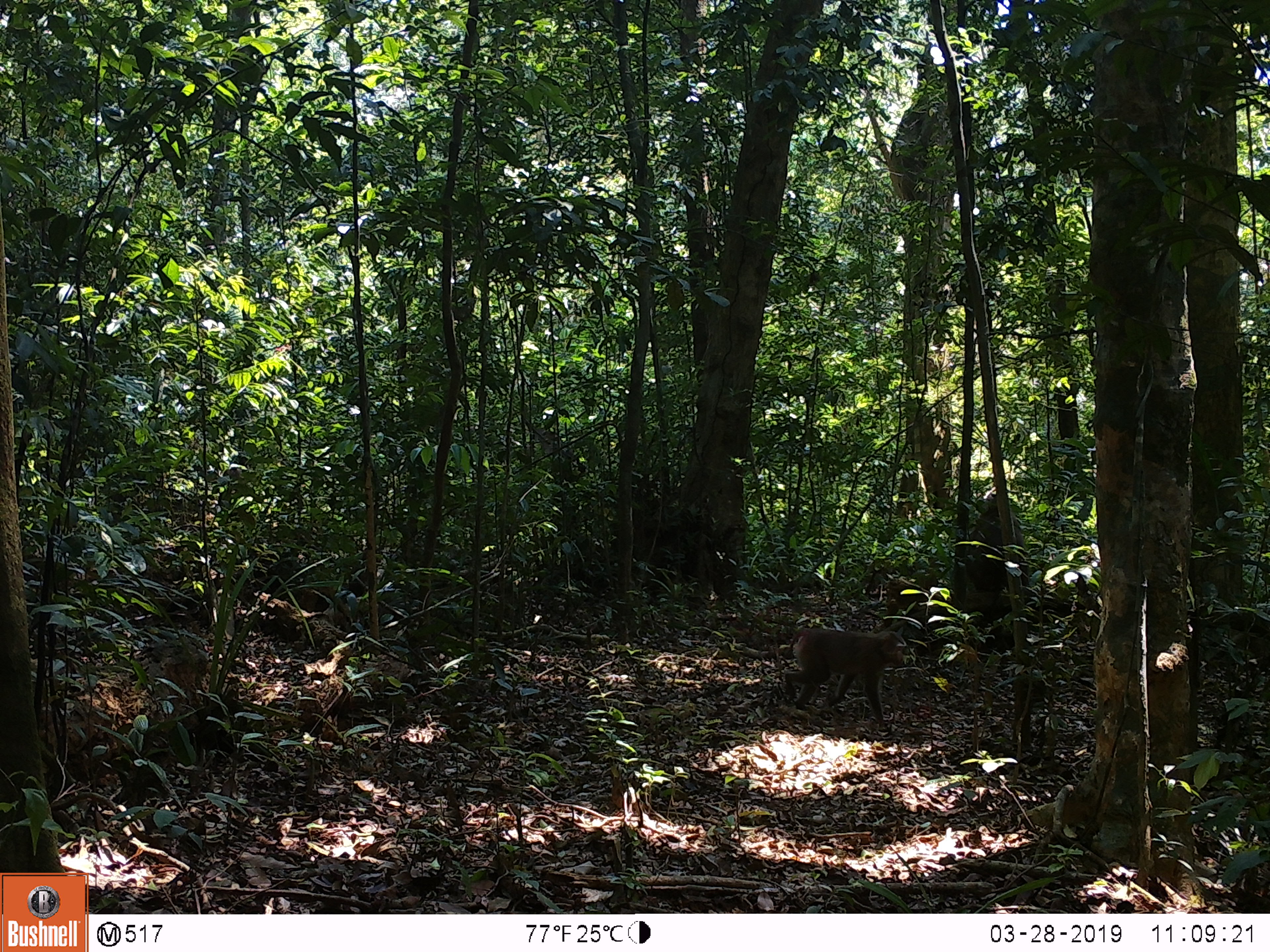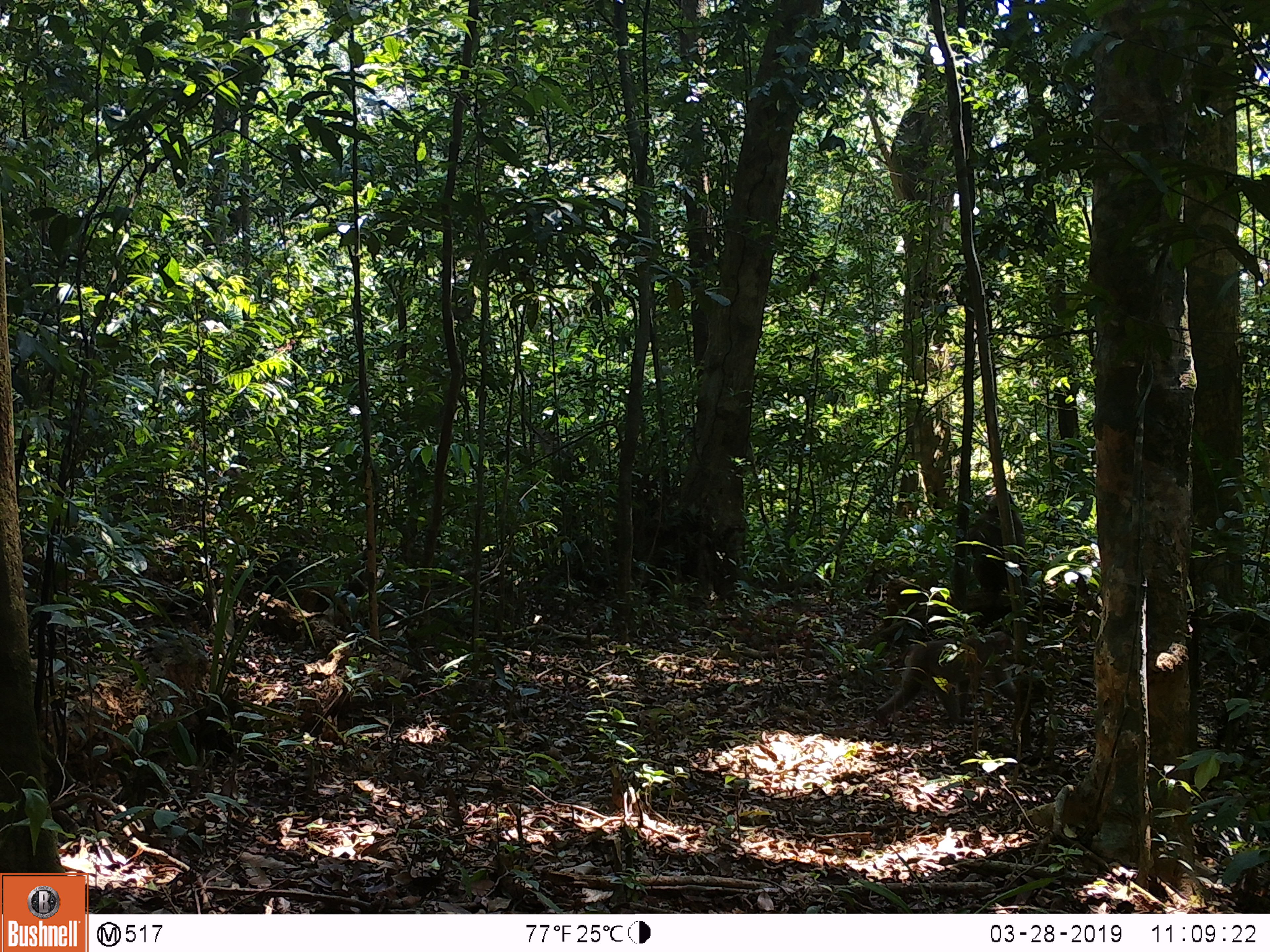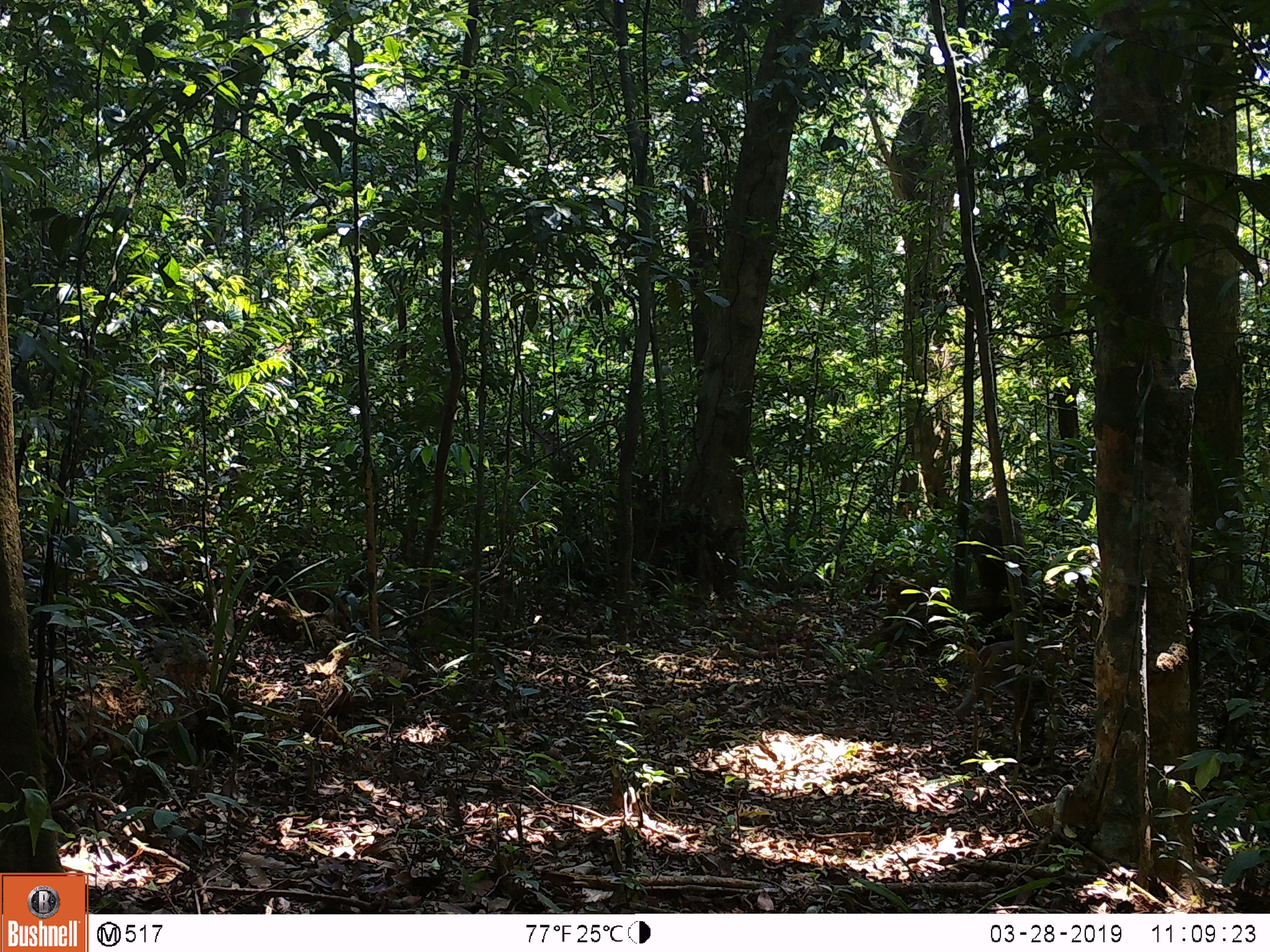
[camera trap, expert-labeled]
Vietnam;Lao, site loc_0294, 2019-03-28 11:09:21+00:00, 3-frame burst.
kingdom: Animalia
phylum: Chordata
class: Mammalia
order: Primates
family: Cercopithecidae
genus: Macaca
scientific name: Macaca nemestrina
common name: pig-tailed macaque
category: pig tailed macaque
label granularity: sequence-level